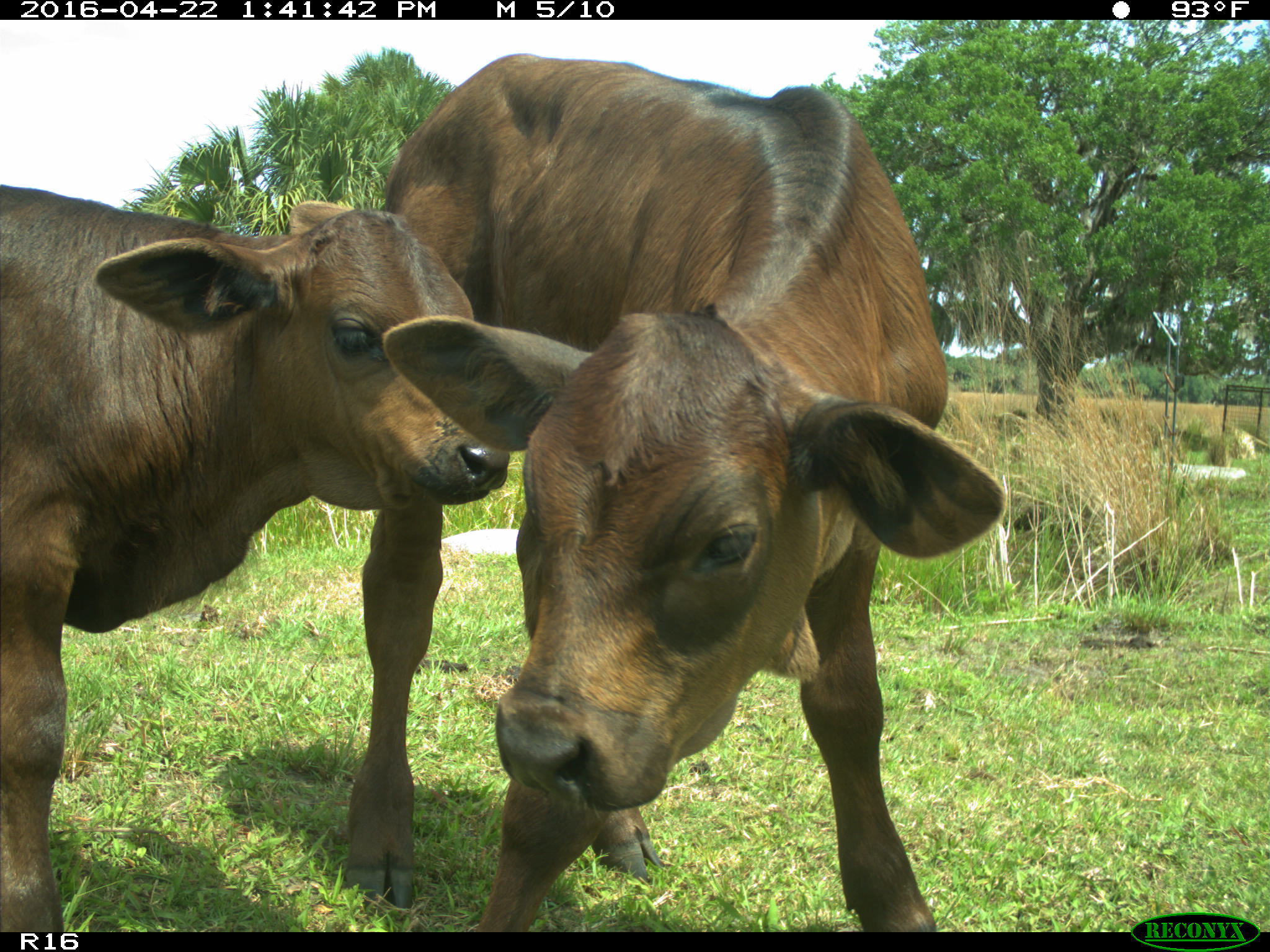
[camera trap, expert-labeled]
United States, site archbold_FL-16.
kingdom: Animalia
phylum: Chordata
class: Mammalia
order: Artiodactyla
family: Bovidae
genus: Bos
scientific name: Bos taurus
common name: domestic cow